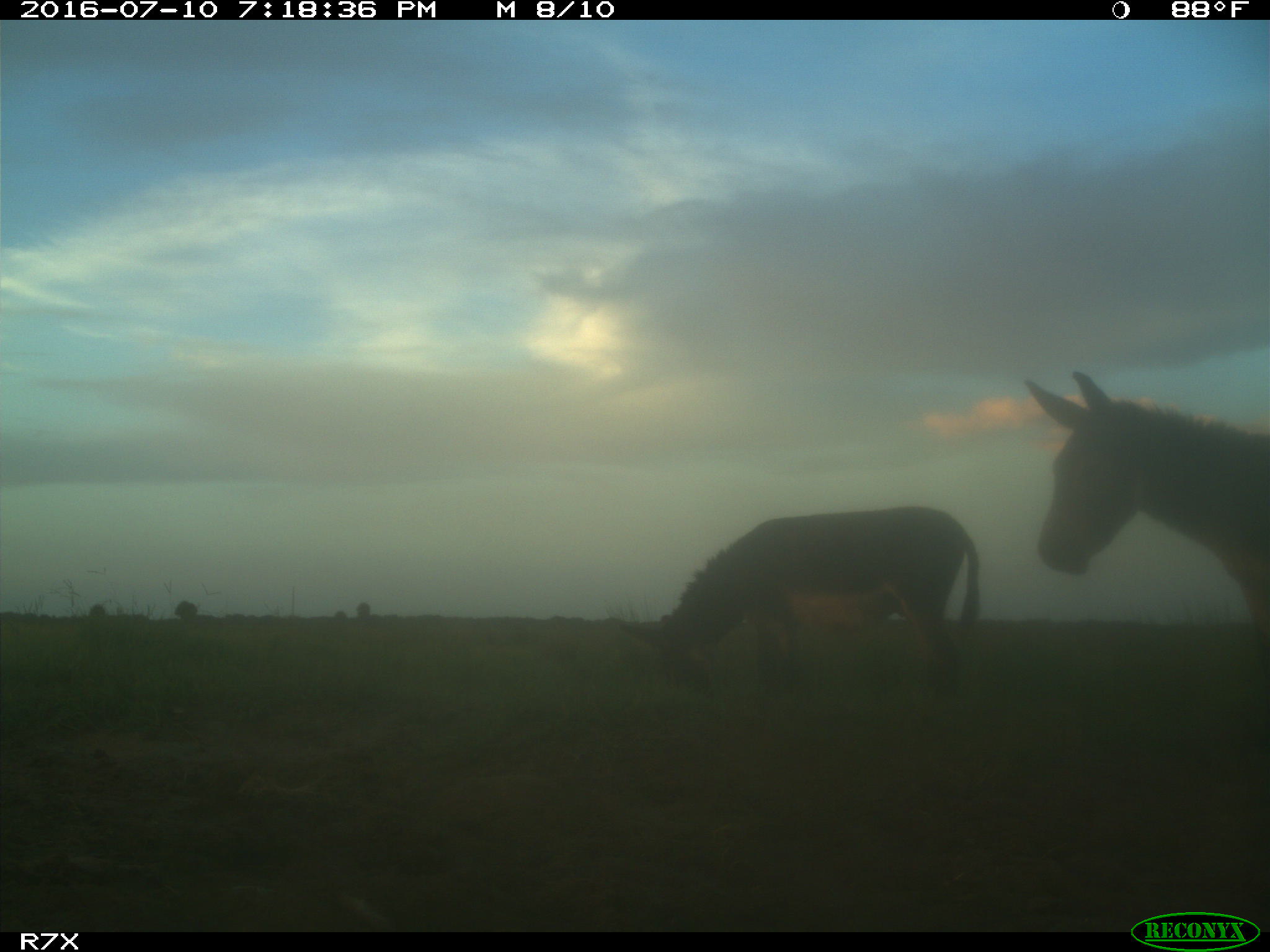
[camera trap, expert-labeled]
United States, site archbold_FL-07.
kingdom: Animalia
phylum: Chordata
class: Mammalia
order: Perissodactyla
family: Equidae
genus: Equus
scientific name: Equus africanus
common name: african wild ass